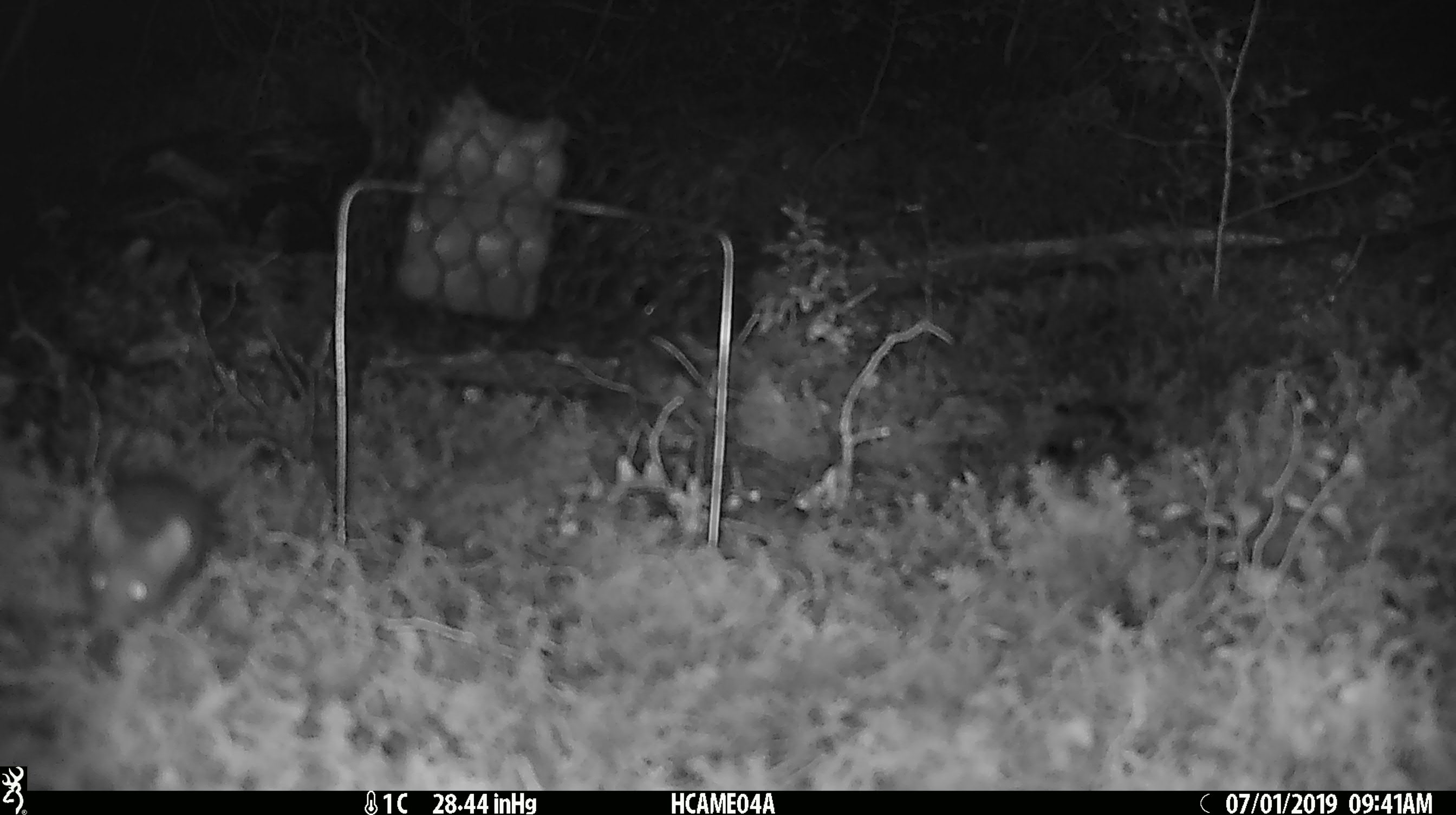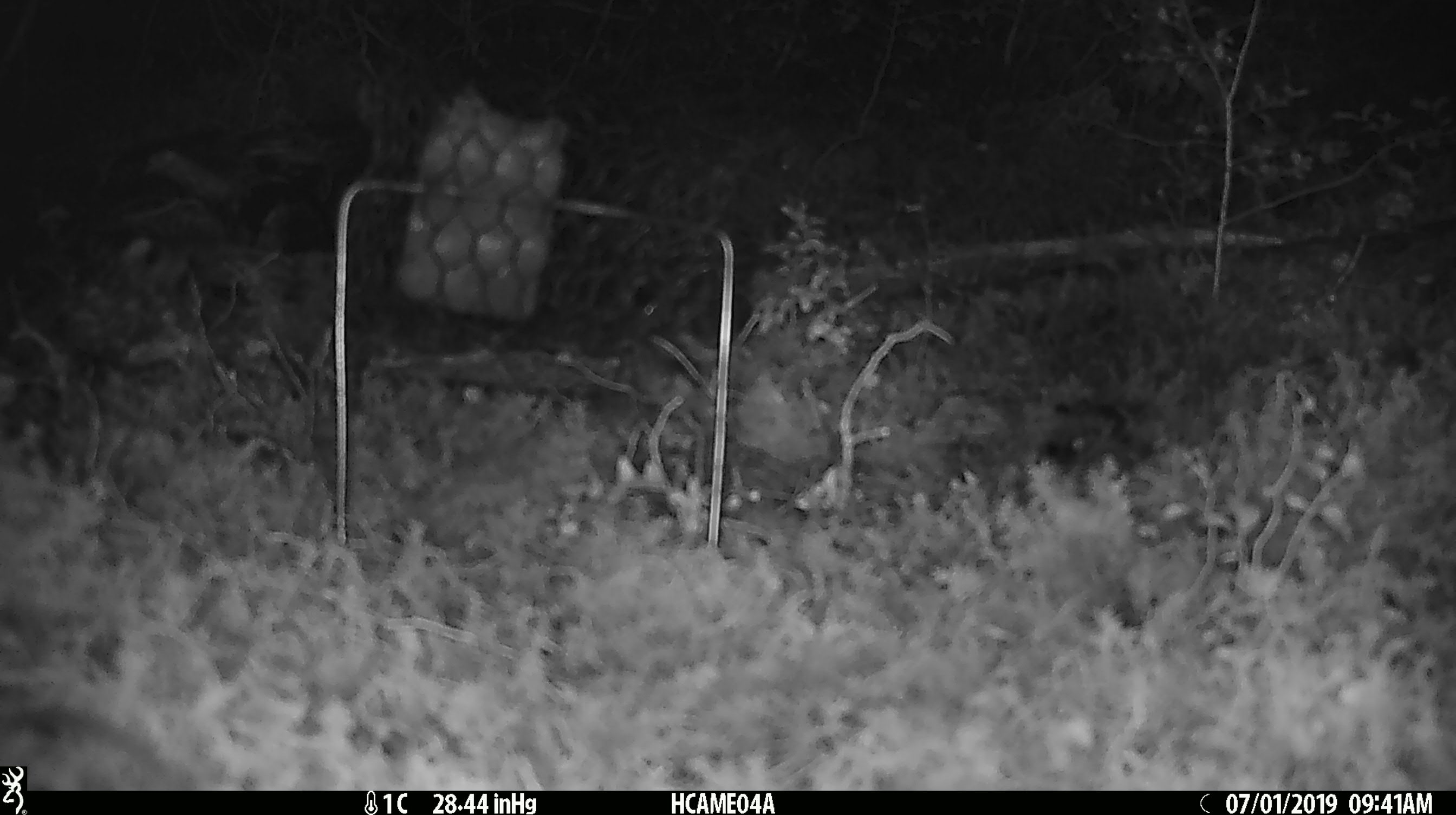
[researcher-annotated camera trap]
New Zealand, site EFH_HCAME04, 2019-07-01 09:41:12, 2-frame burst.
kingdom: Animalia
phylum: Chordata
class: Mammalia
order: Rodentia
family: Muridae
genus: Mus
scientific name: Mus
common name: mouse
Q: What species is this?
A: Mouse (Mus).